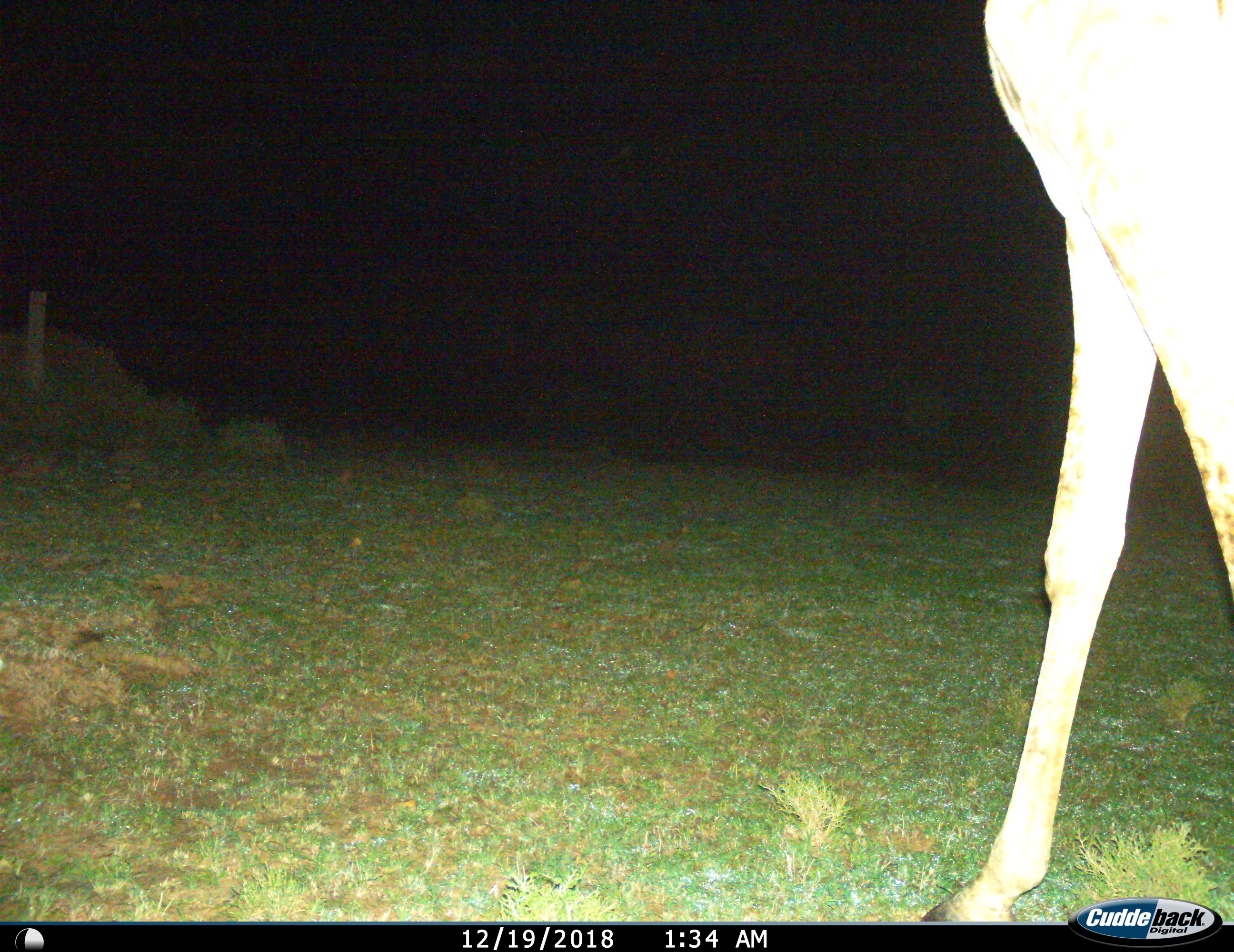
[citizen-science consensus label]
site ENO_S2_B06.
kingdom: Animalia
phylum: Chordata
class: Mammalia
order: Artiodactyla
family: Giraffidae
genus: Giraffa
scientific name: Giraffa camelopardalis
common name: giraffe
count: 1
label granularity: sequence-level